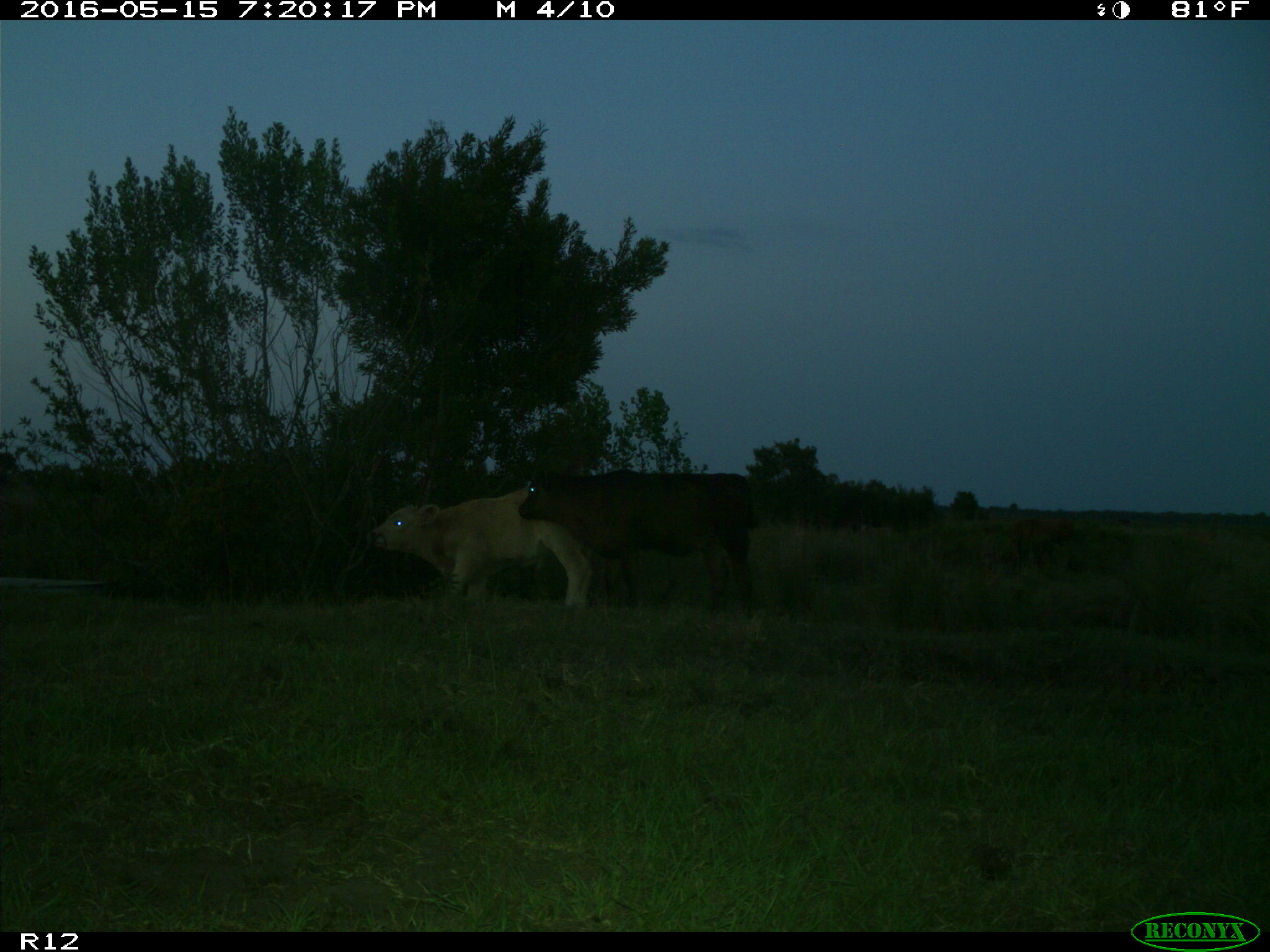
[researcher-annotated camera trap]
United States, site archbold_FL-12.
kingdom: Animalia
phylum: Chordata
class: Mammalia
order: Artiodactyla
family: Bovidae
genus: Bos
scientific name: Bos taurus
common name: domestic cow